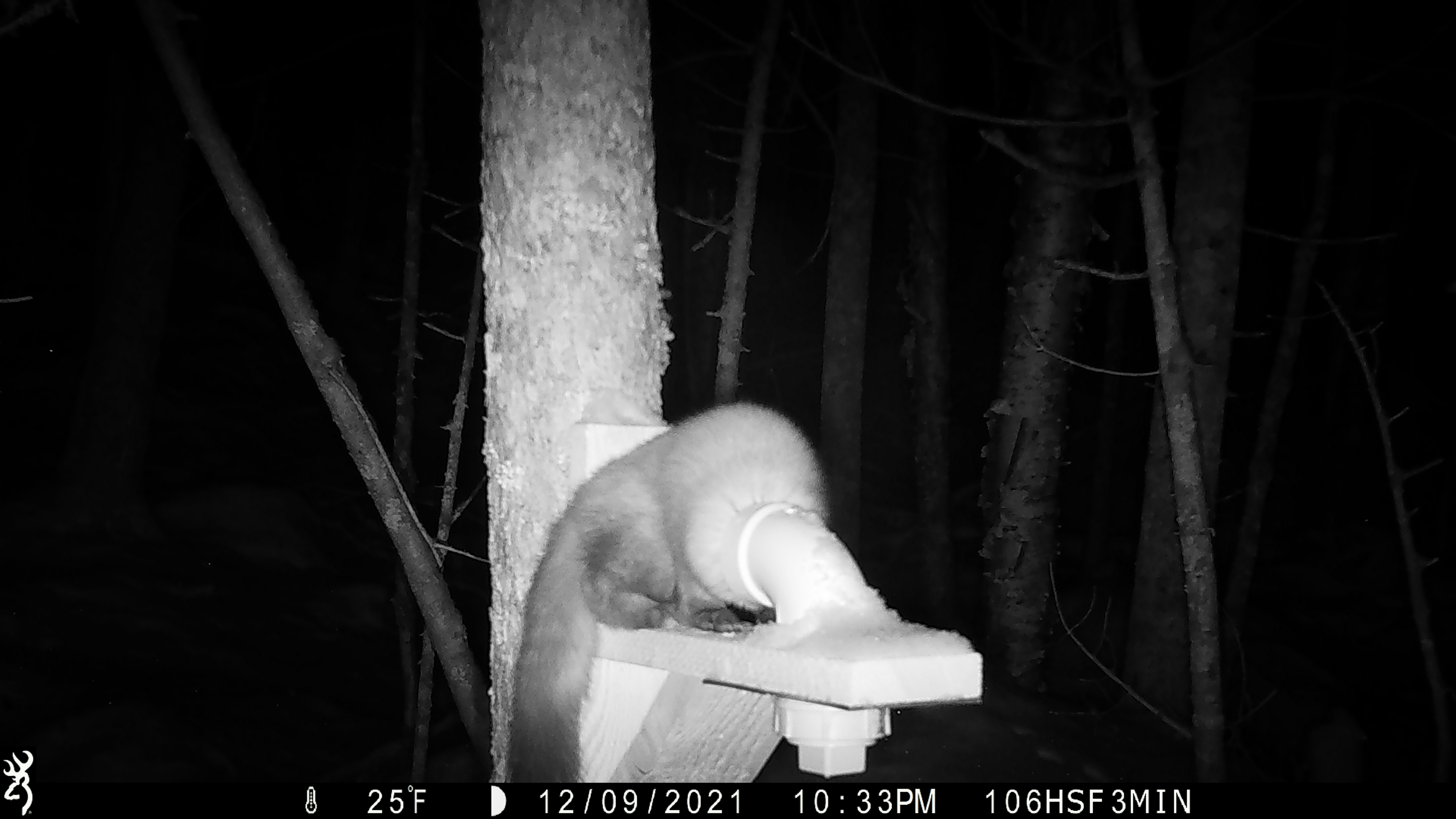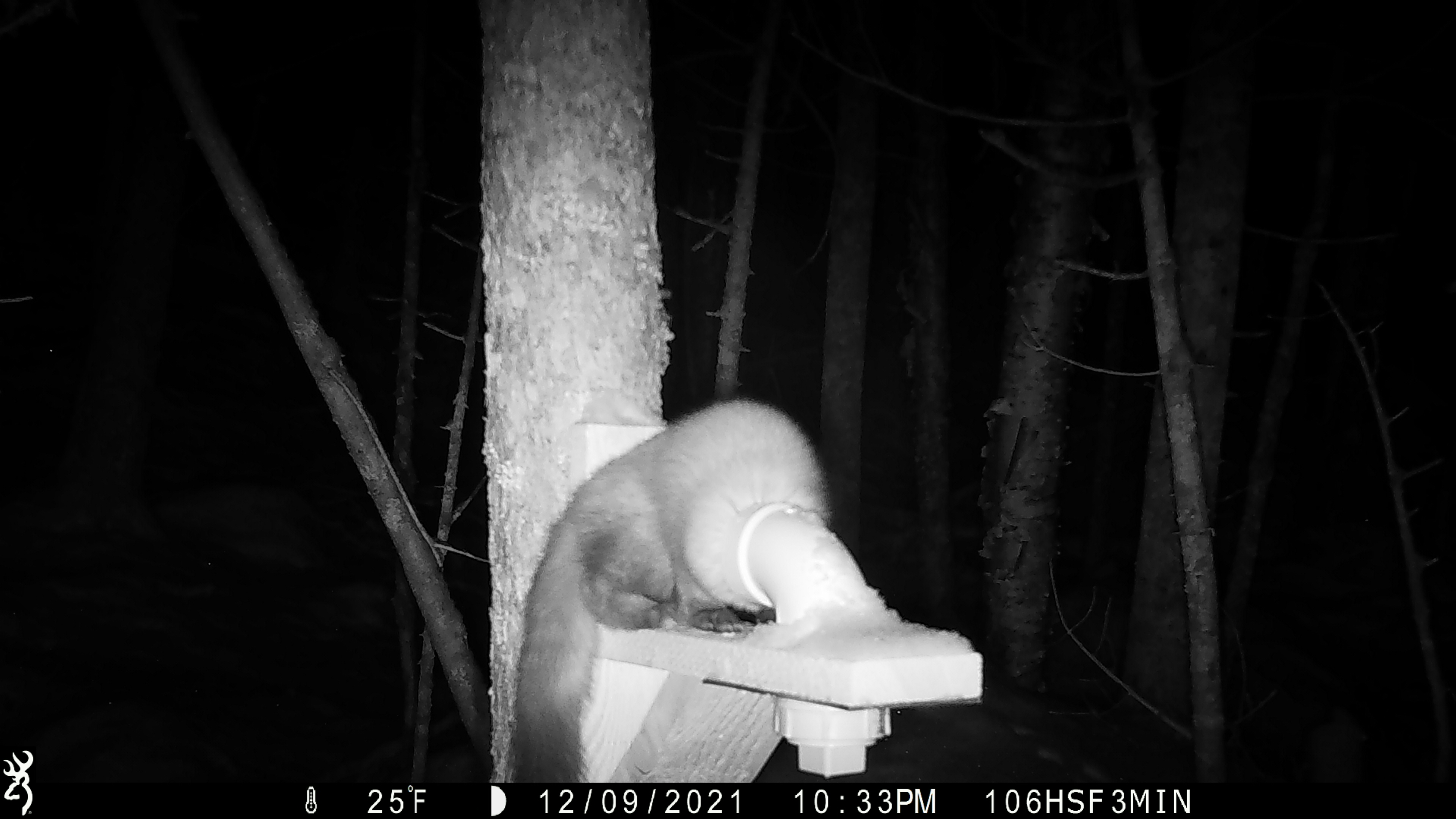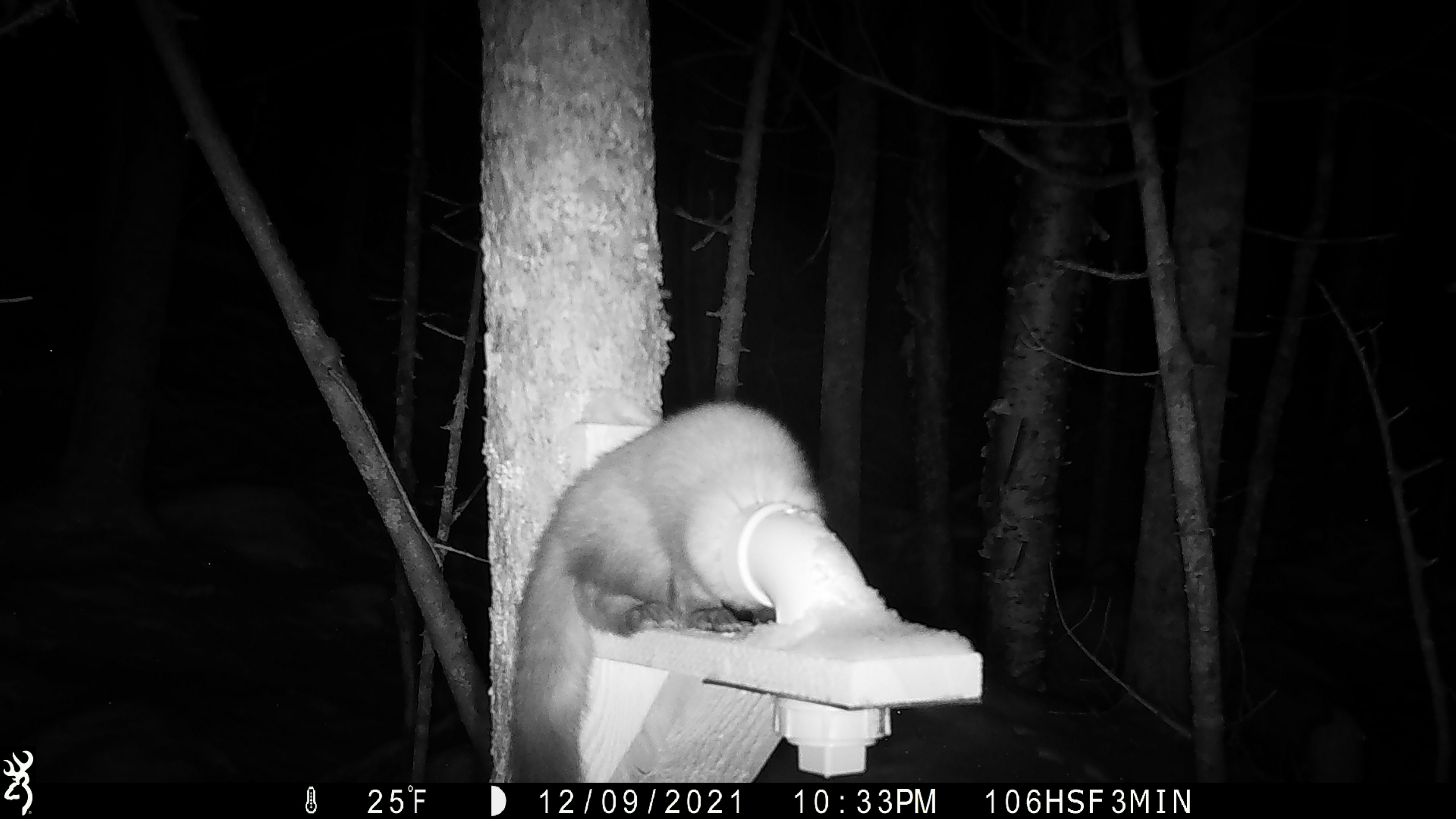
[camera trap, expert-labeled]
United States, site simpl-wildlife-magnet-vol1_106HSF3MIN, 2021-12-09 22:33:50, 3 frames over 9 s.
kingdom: Animalia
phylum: Chordata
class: Mammalia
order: Carnivora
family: Mustelidae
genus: Martes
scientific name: Martes americana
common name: american marten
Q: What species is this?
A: American marten (Martes americana).